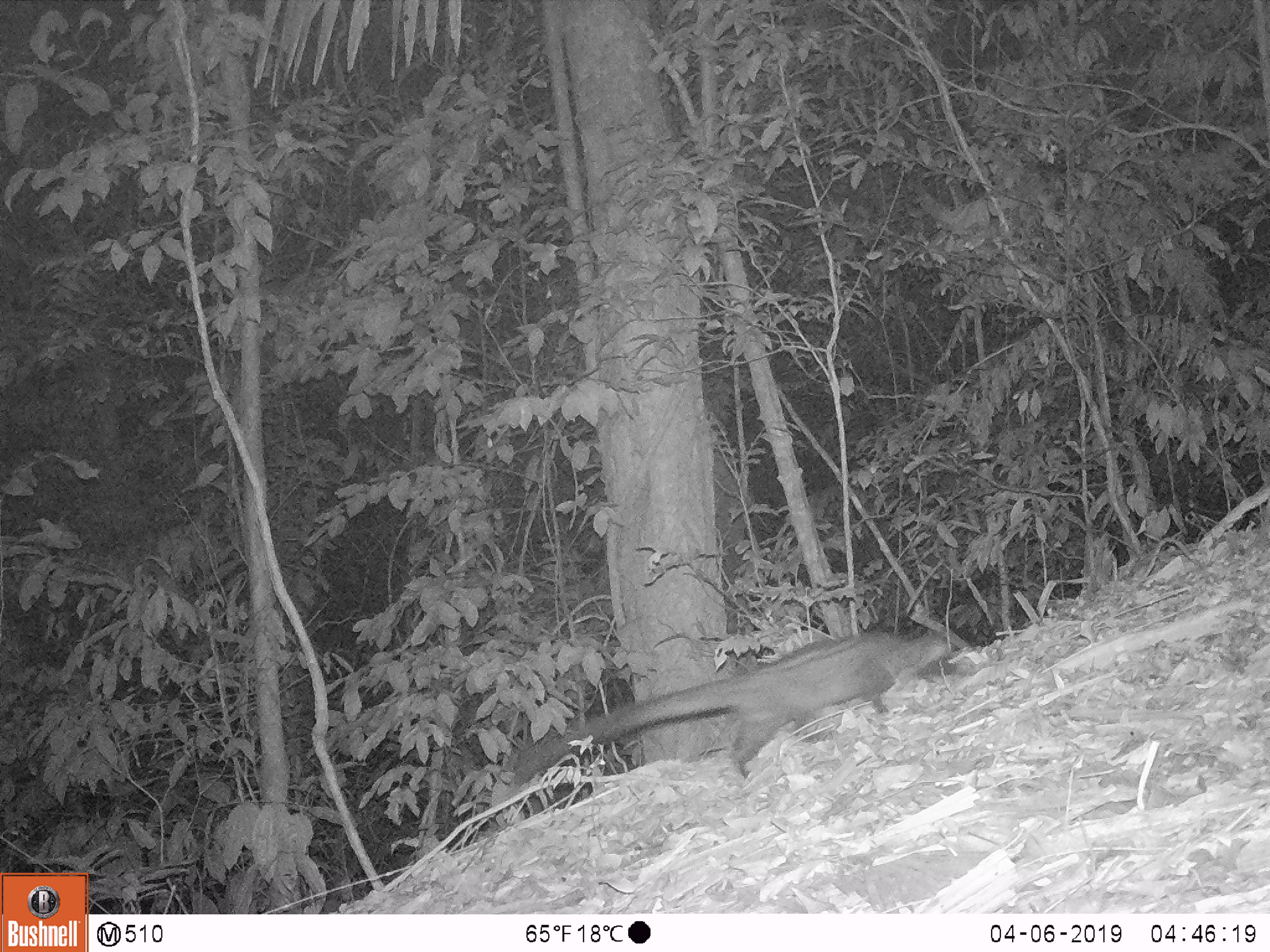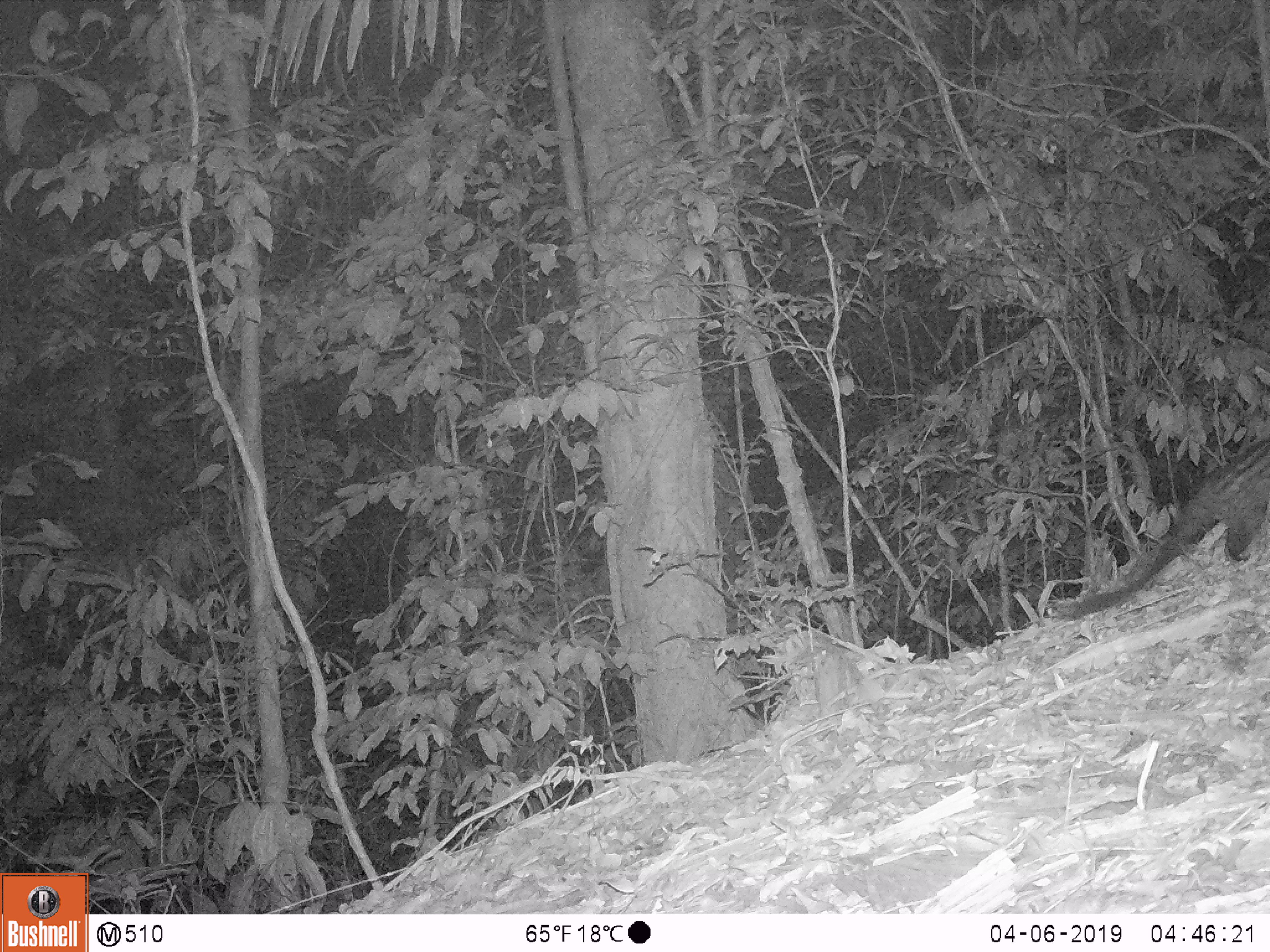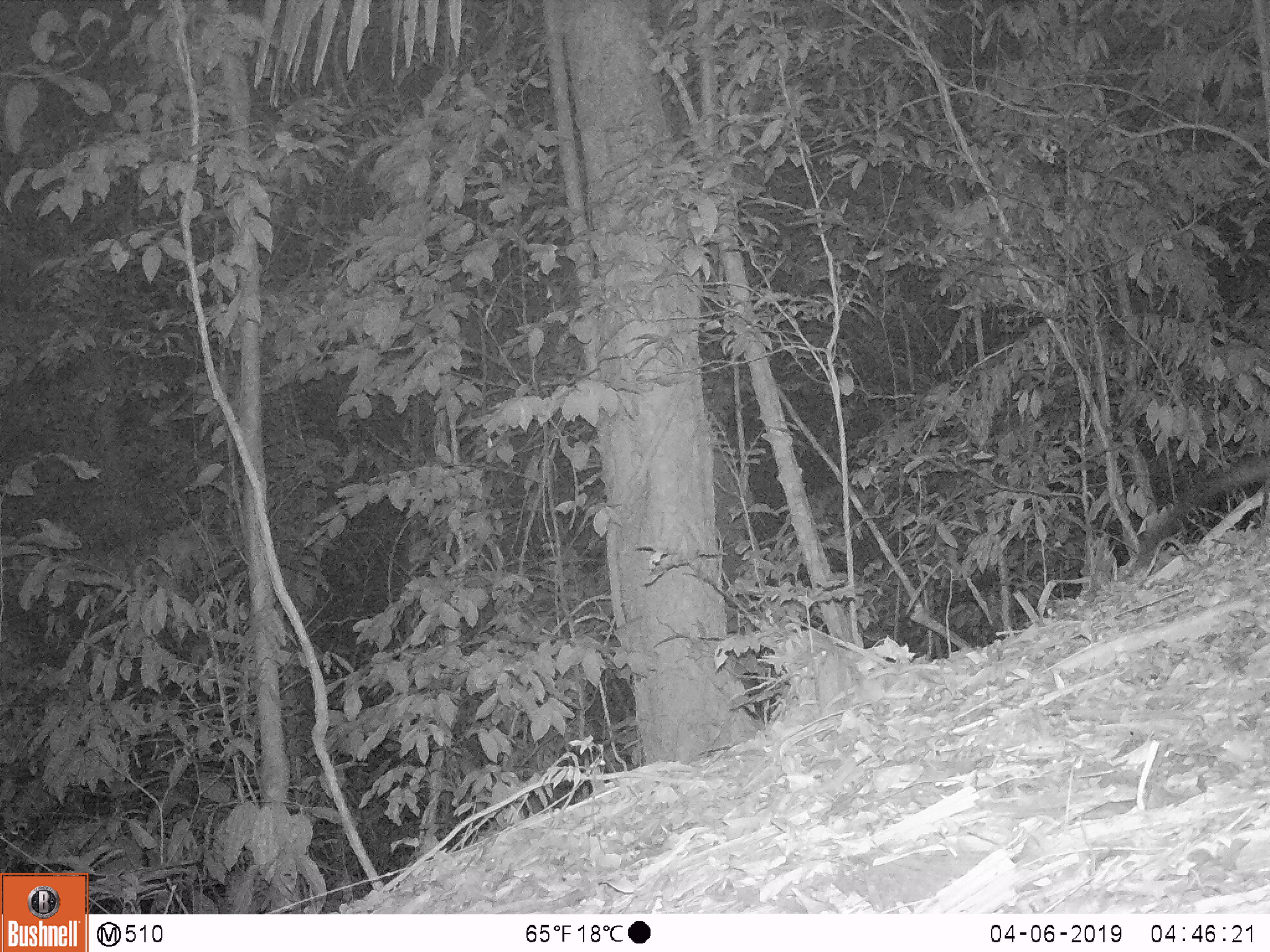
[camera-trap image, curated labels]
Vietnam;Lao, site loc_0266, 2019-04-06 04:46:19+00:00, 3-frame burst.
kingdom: Animalia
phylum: Chordata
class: Mammalia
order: Carnivora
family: Viverridae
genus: Paradoxurus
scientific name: Paradoxurus hermaphroditus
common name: common palm civet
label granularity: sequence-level